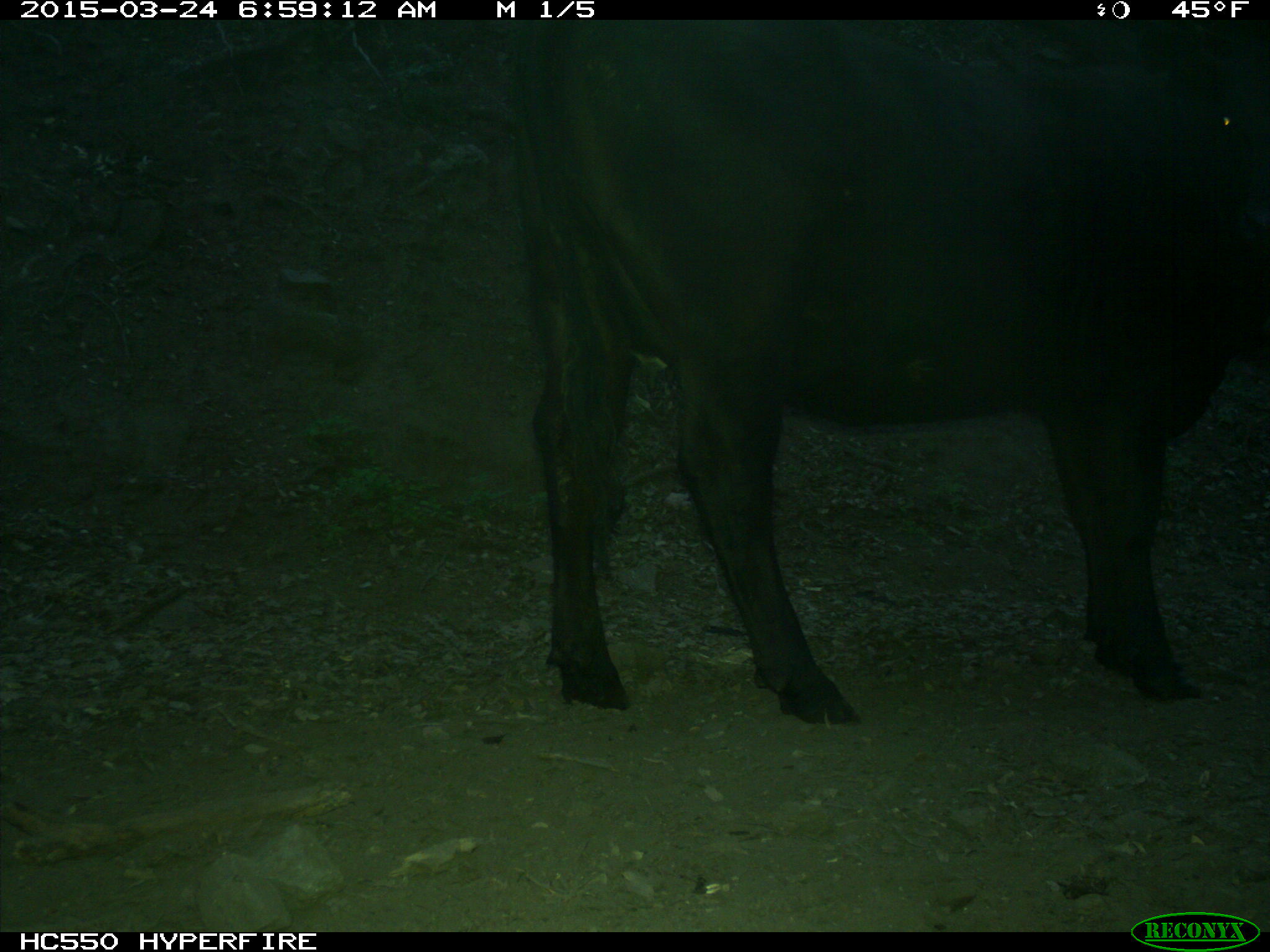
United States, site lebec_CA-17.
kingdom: Animalia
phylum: Chordata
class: Mammalia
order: Artiodactyla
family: Bovidae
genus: Bos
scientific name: Bos taurus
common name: domestic cow